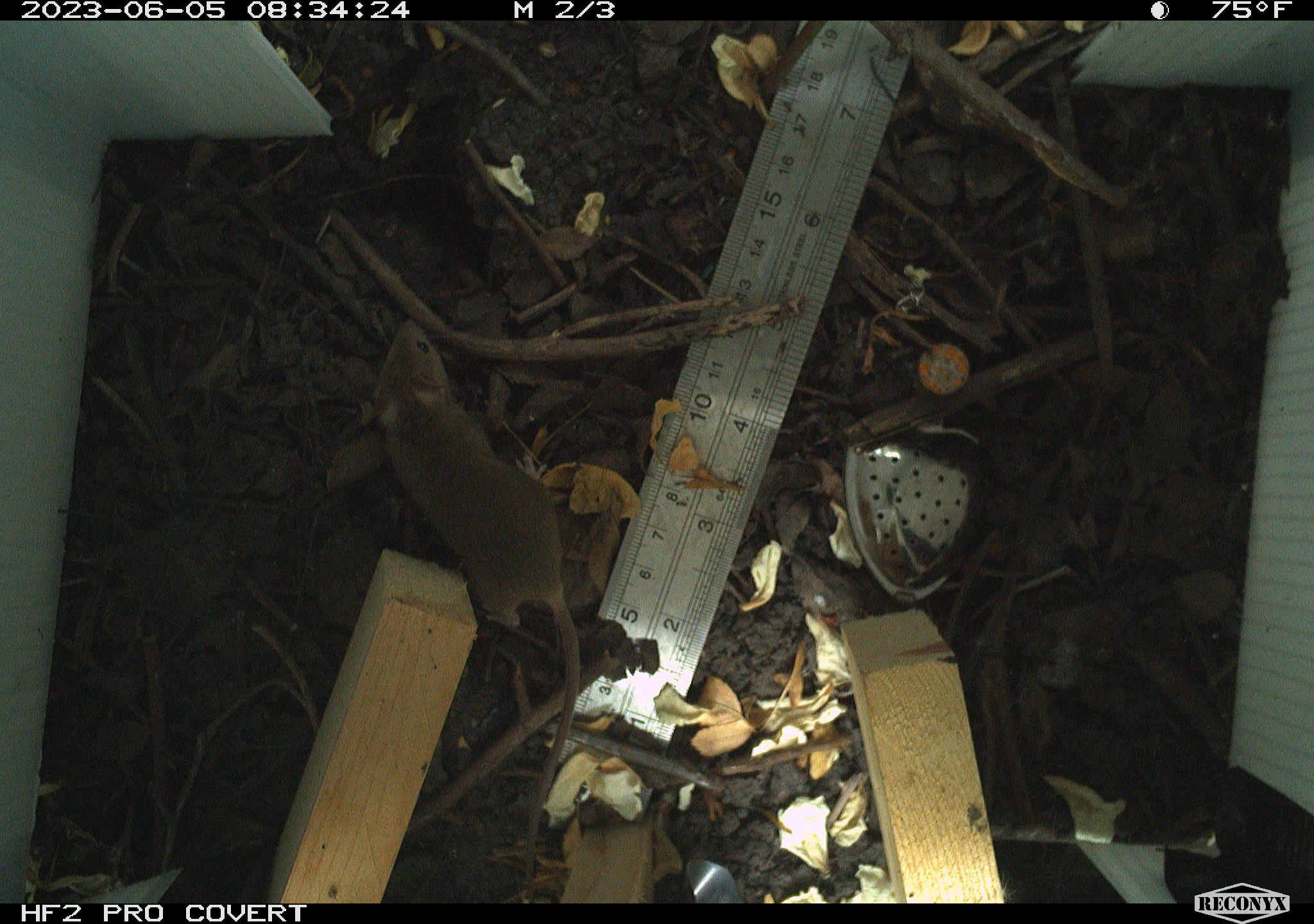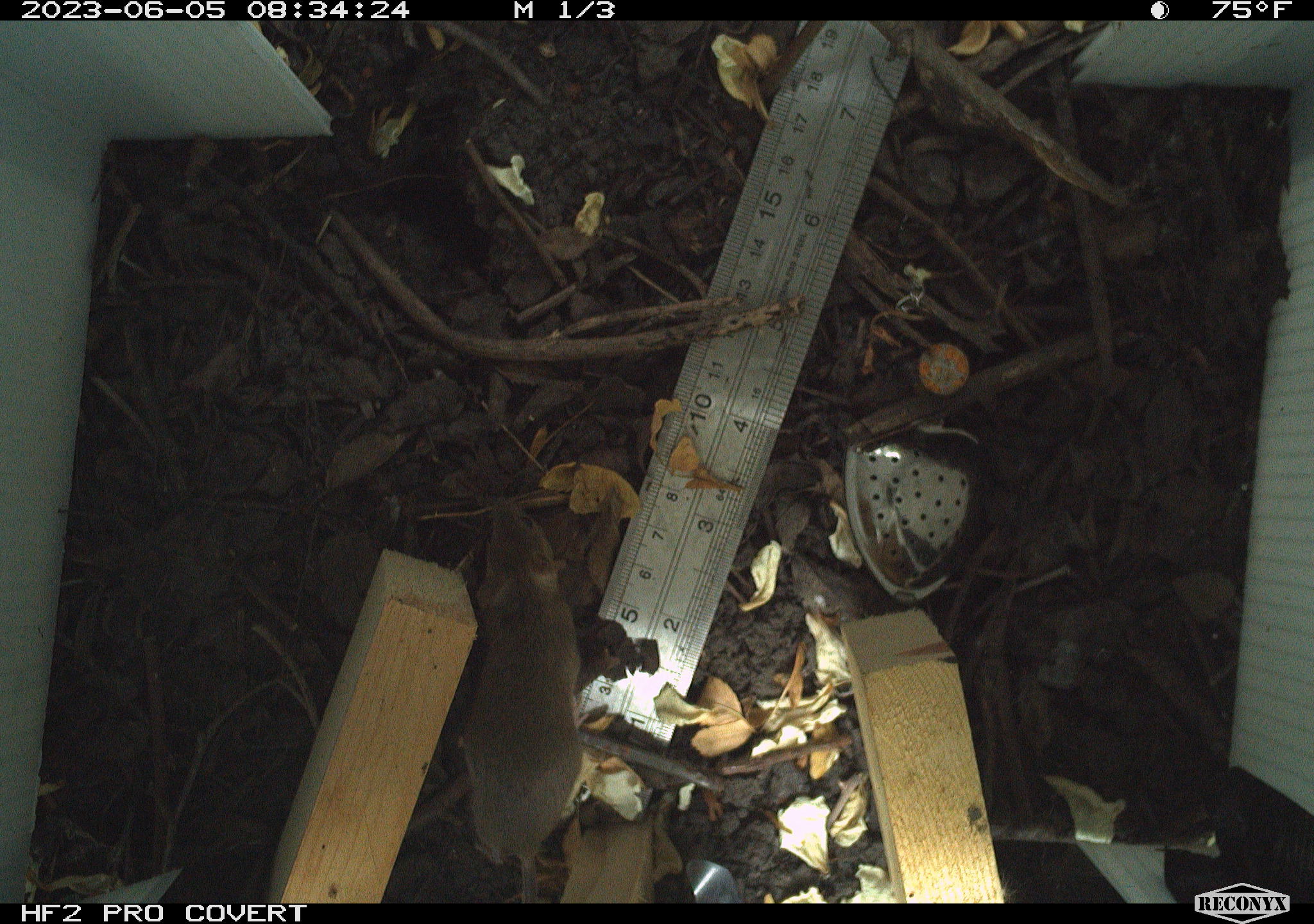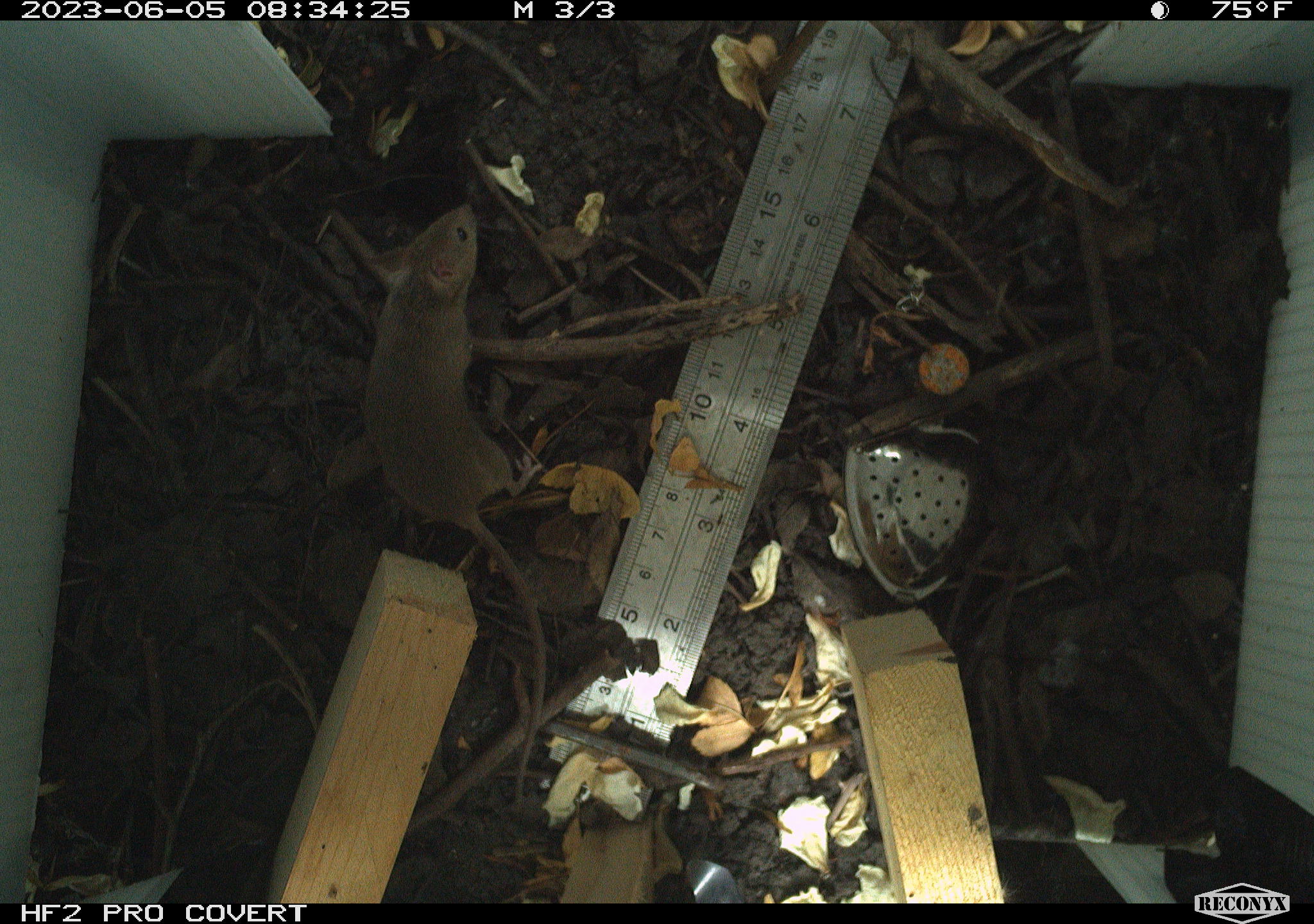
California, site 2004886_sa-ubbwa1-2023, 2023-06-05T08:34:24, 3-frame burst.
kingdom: Animalia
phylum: Chordata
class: Mammalia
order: Rodentia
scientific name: Rodentia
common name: mouse species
Mouse species (Rodentia).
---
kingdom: Animalia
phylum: Chordata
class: Mammalia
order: Rodentia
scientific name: Rodentia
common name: rodent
Rodent (Rodentia).